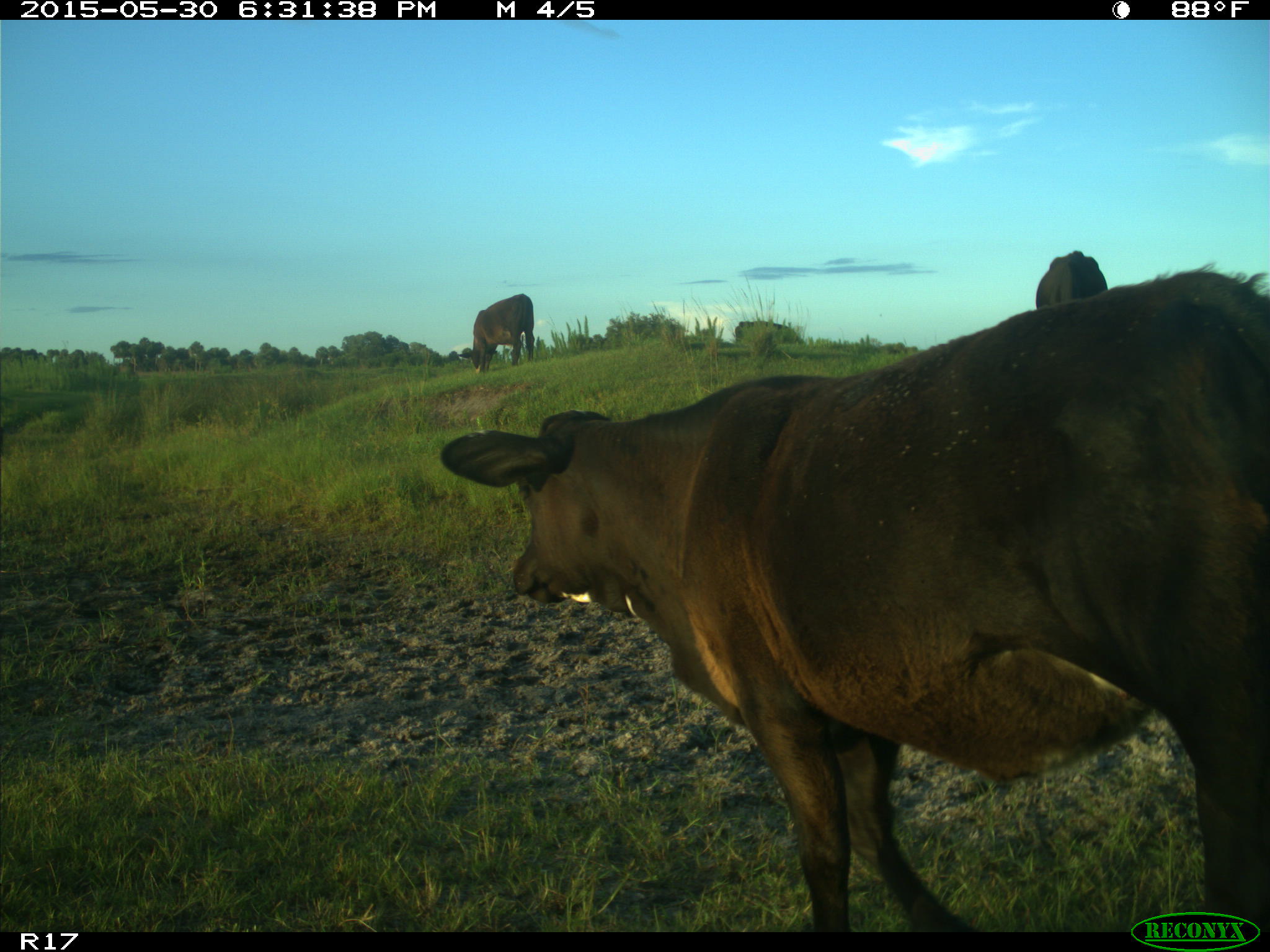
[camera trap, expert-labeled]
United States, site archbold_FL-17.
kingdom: Animalia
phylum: Chordata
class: Mammalia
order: Artiodactyla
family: Bovidae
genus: Bos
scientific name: Bos taurus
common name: domestic cow